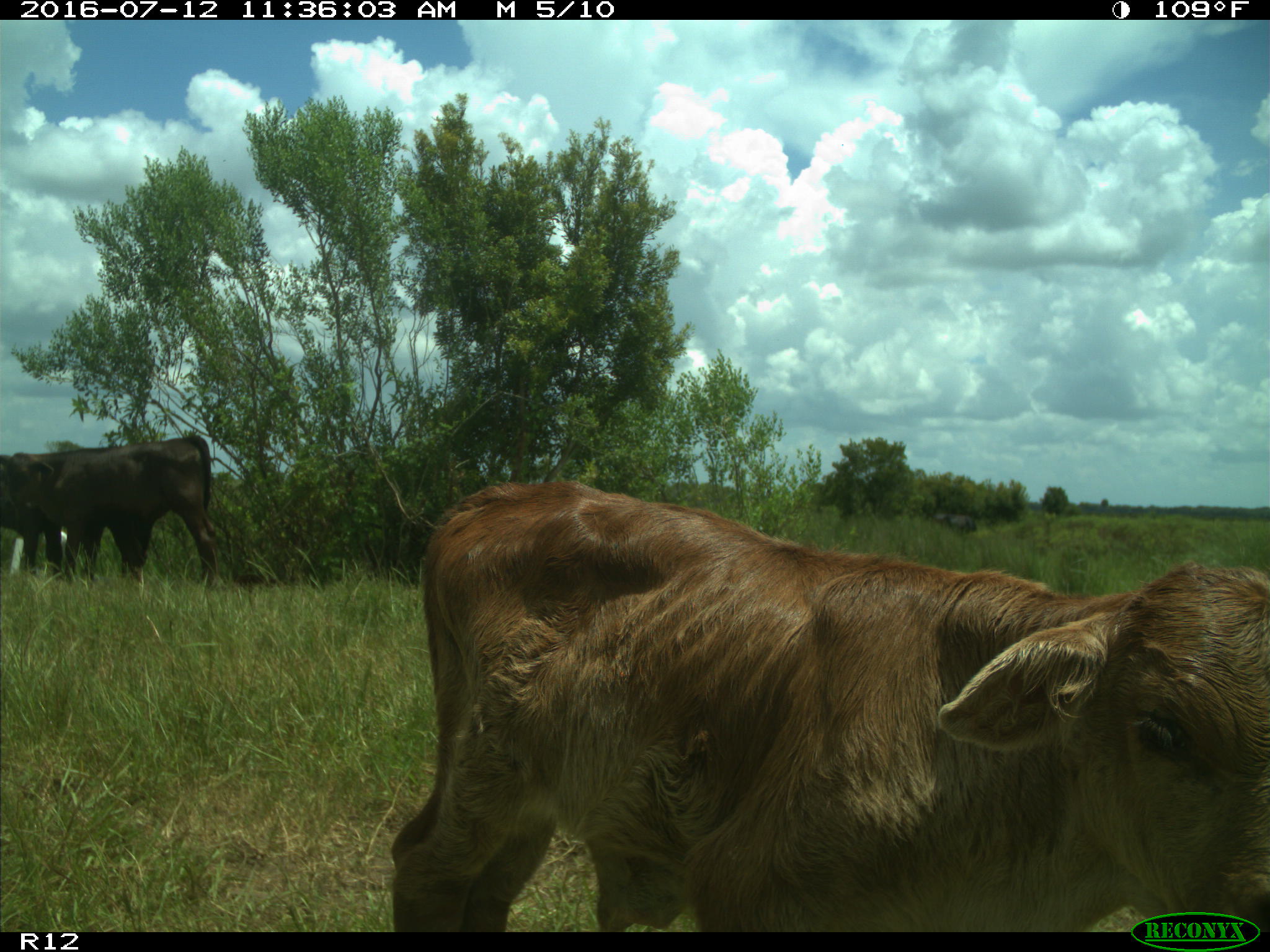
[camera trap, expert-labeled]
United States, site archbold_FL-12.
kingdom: Animalia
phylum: Chordata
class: Mammalia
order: Artiodactyla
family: Bovidae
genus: Bos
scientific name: Bos taurus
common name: domestic cow